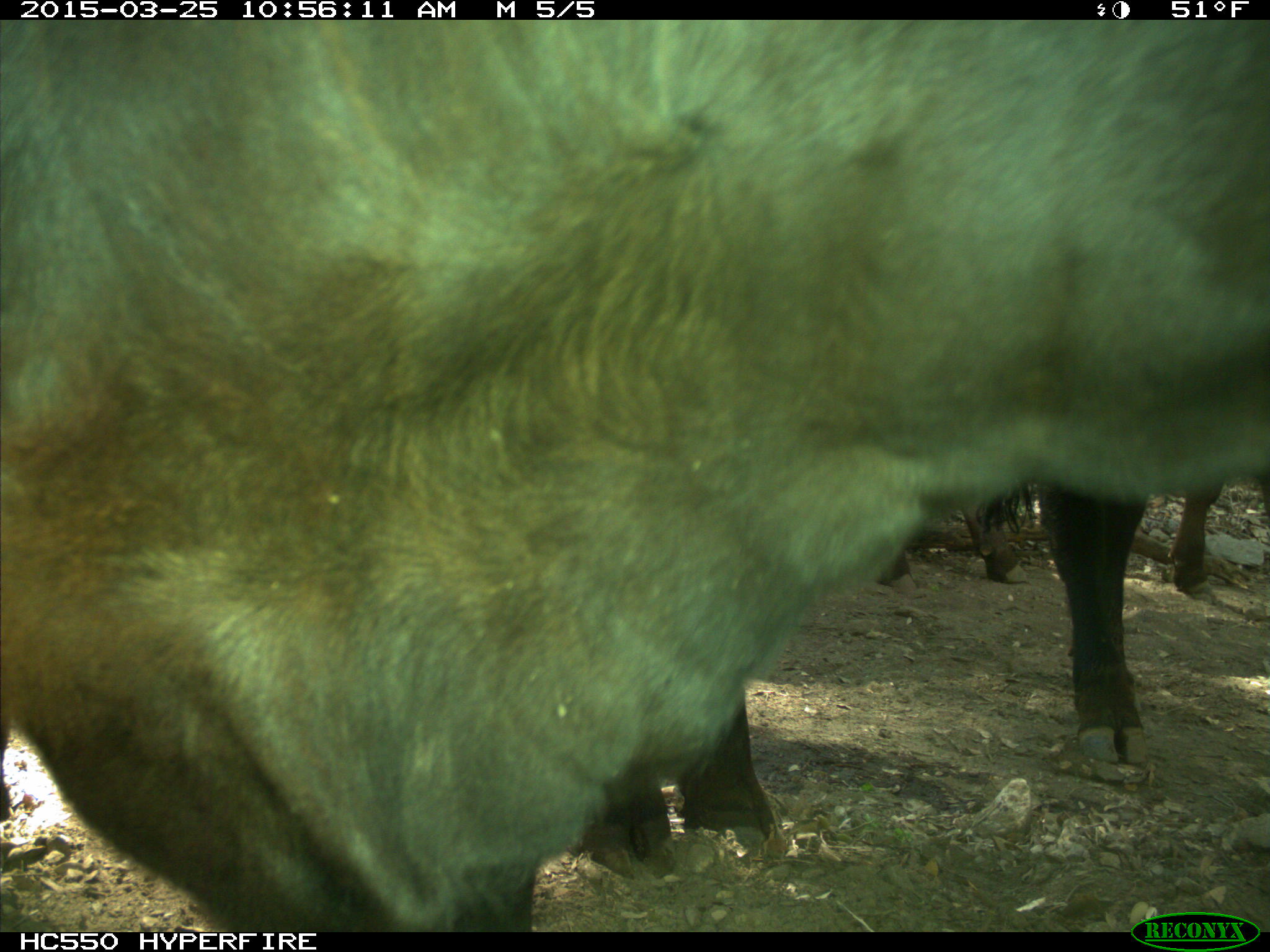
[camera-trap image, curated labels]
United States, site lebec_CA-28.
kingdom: Animalia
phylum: Chordata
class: Mammalia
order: Artiodactyla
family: Bovidae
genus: Bos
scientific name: Bos taurus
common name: domestic cow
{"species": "Bos taurus (domestic cow)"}